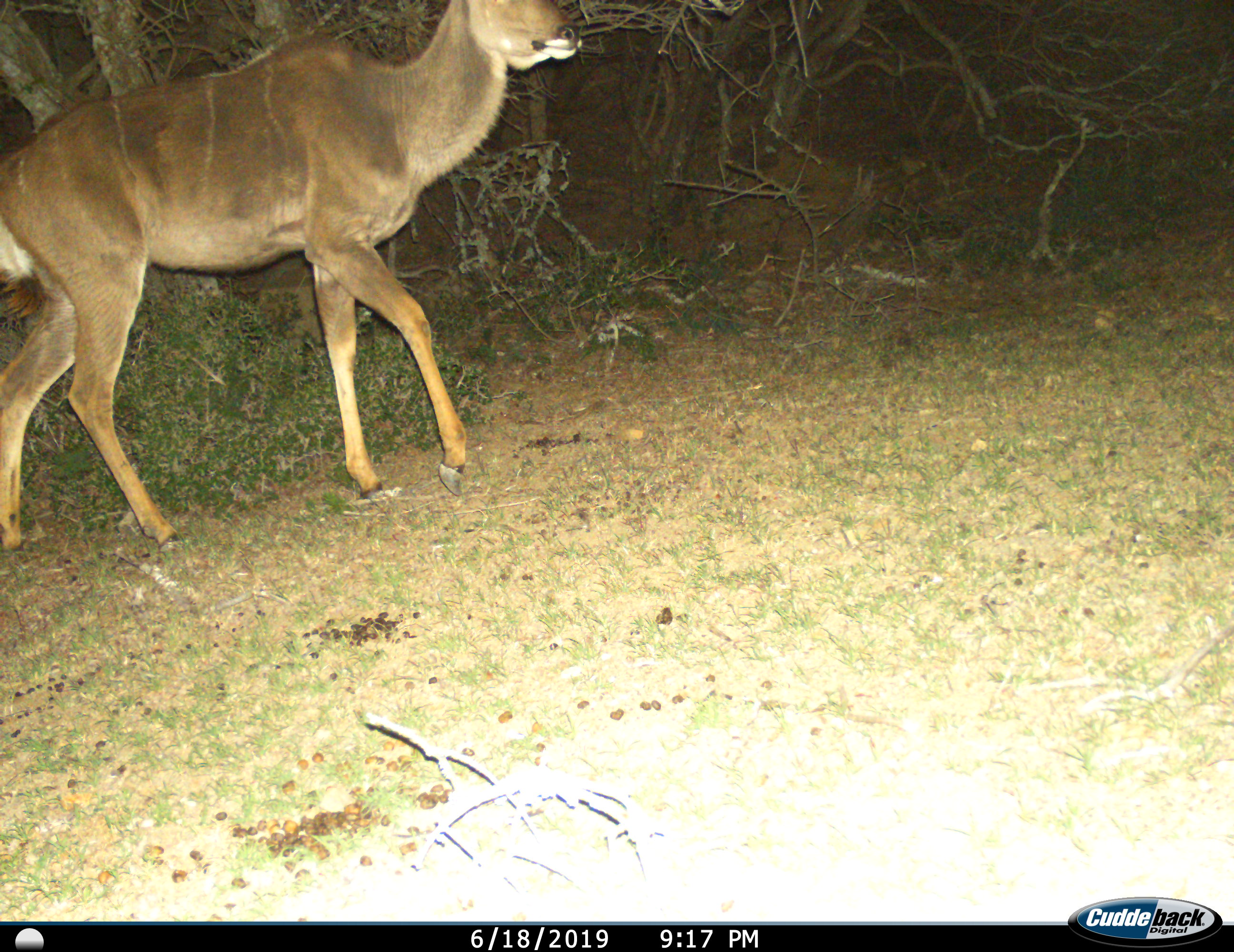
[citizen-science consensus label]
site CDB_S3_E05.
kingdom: Animalia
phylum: Chordata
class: Mammalia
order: Artiodactyla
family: Bovidae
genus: Tragelaphus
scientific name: Tragelaphus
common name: kudu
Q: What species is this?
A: Kudu (Tragelaphus).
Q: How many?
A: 1.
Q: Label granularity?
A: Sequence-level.